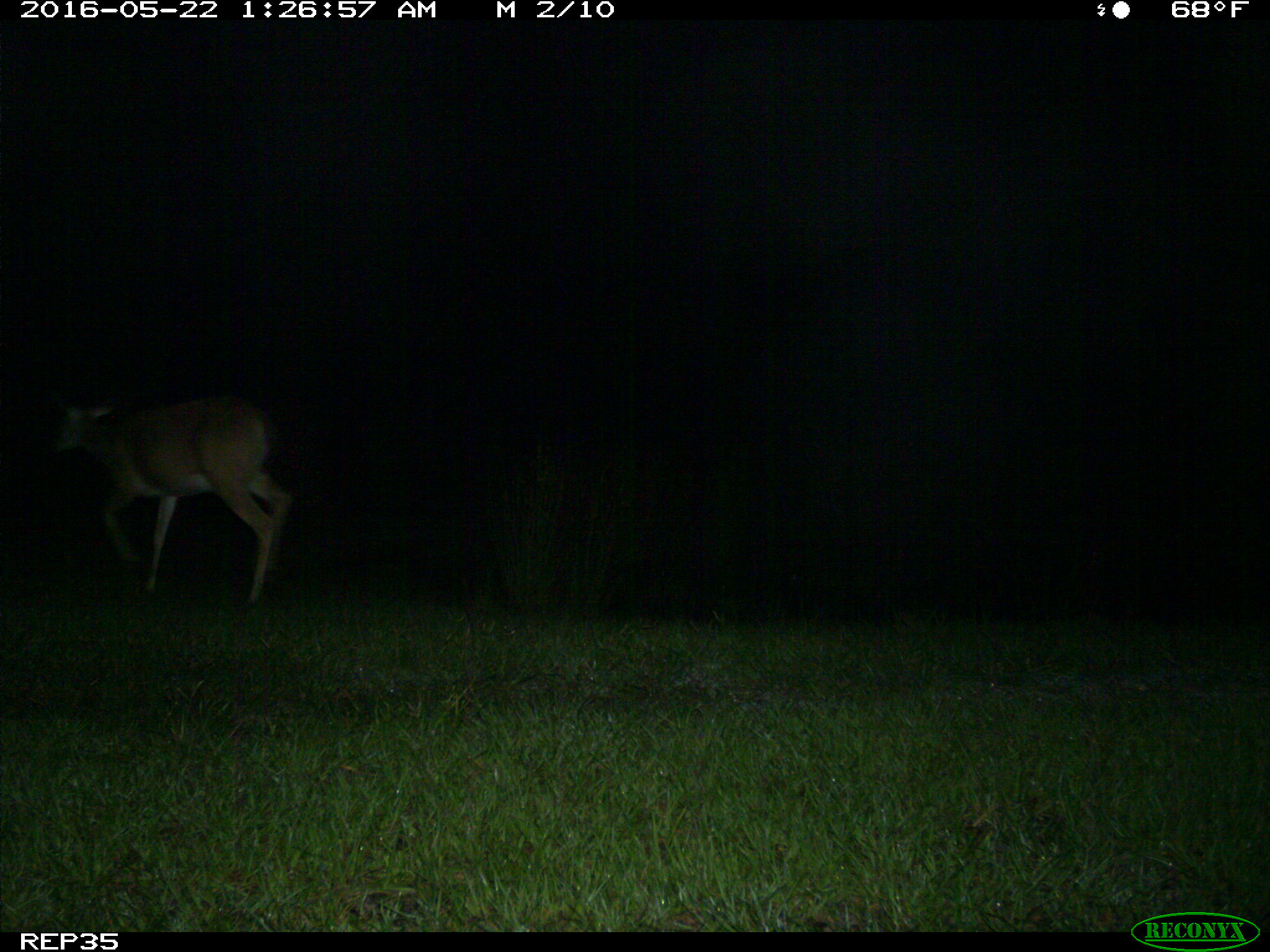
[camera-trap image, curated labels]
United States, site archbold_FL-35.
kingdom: Animalia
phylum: Chordata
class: Mammalia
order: Artiodactyla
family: Cervidae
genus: Odocoileus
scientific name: Odocoileus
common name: deer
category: unidentified deer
Unidentified deer (deer) (Odocoileus).